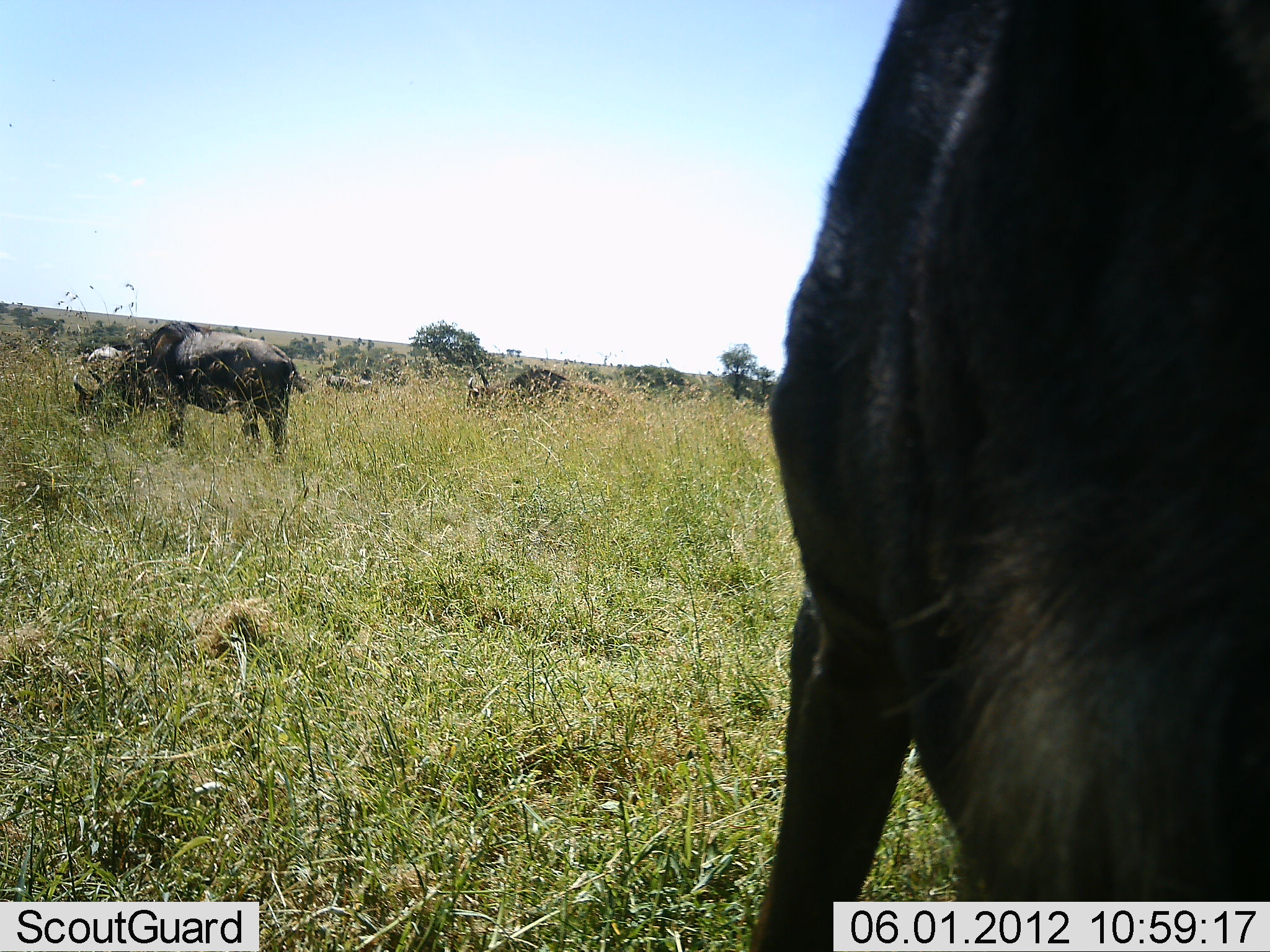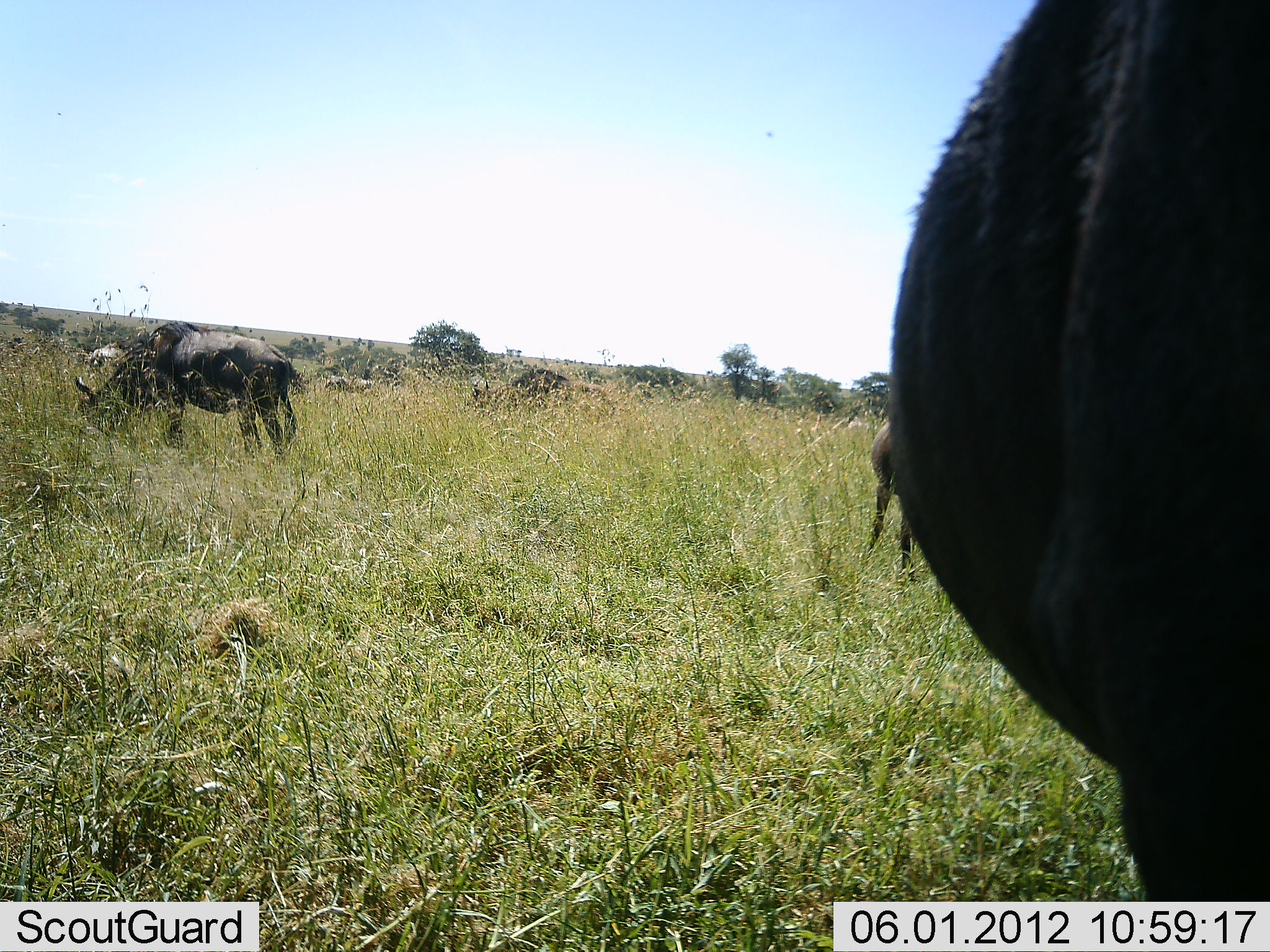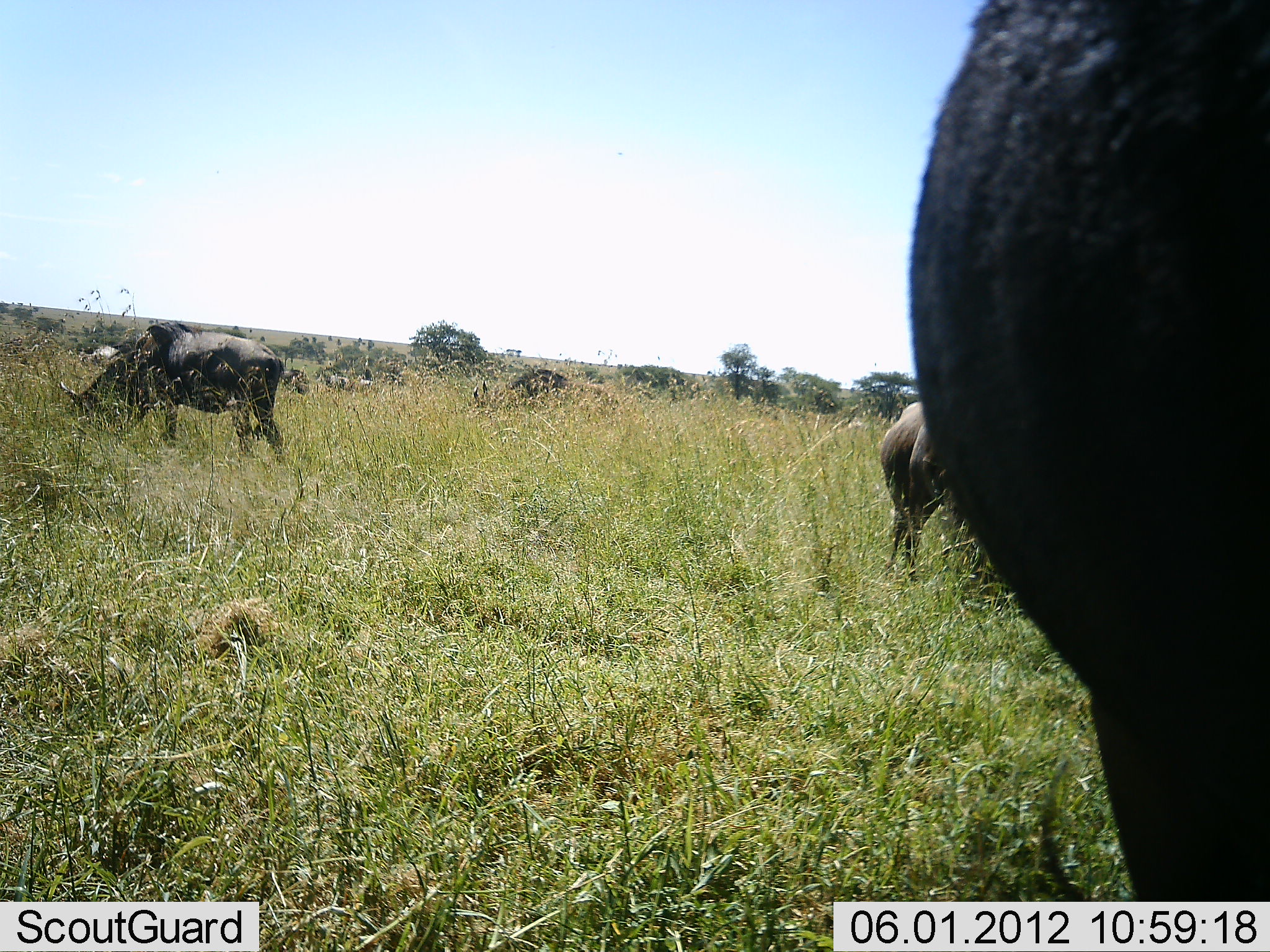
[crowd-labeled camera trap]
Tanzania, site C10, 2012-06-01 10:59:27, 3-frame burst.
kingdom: Animalia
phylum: Chordata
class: Mammalia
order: Artiodactyla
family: Bovidae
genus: Connochaetes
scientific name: Connochaetes taurinus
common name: blue wildebeest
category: wildebeest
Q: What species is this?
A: Wildebeest (blue wildebeest) (Connochaetes taurinus).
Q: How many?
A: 6.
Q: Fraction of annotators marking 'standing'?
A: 70%.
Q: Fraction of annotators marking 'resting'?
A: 10%.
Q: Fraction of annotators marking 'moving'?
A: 20%.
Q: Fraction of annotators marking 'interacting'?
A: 0%.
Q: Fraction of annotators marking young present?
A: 10%.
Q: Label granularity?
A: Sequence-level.